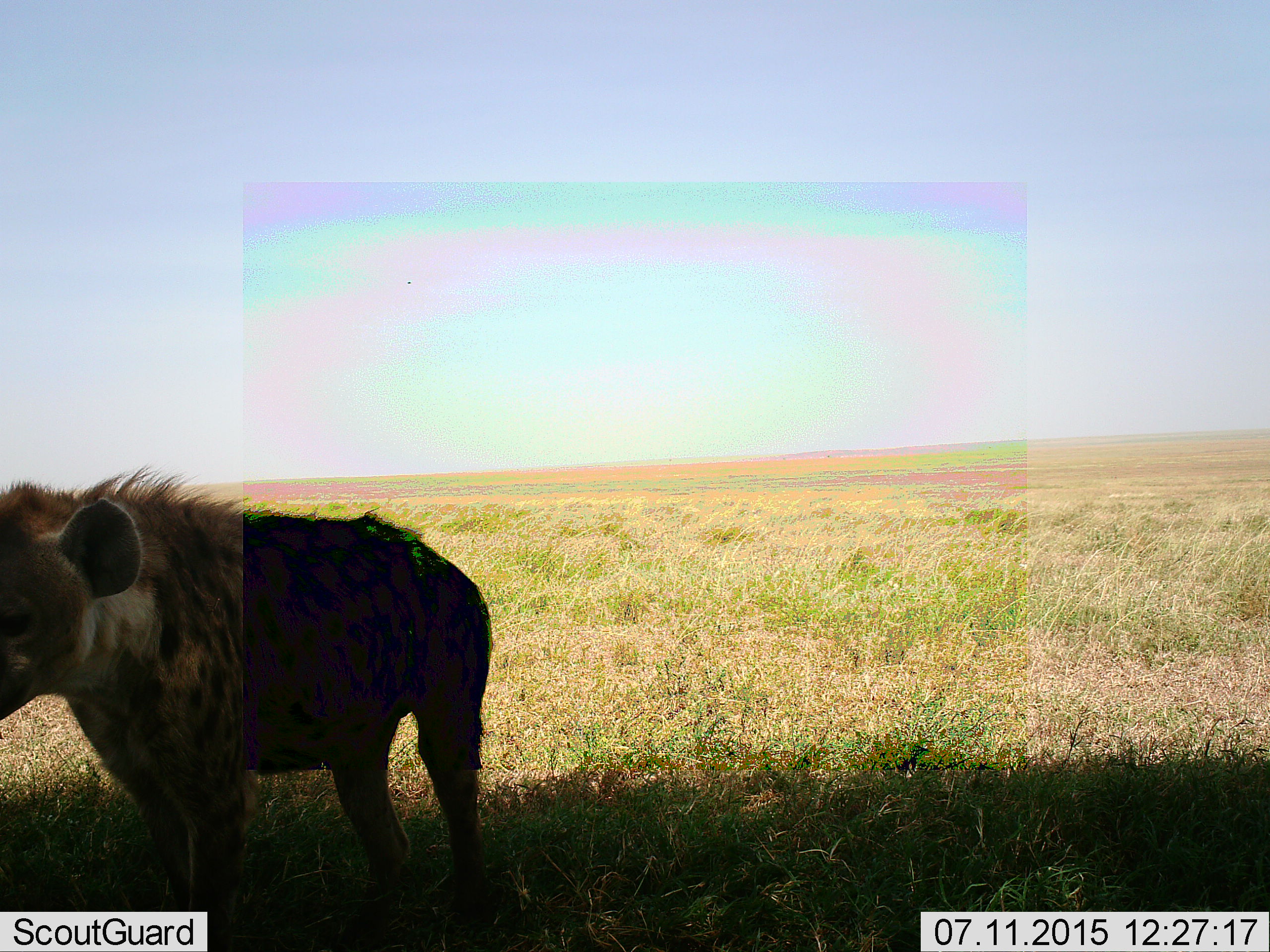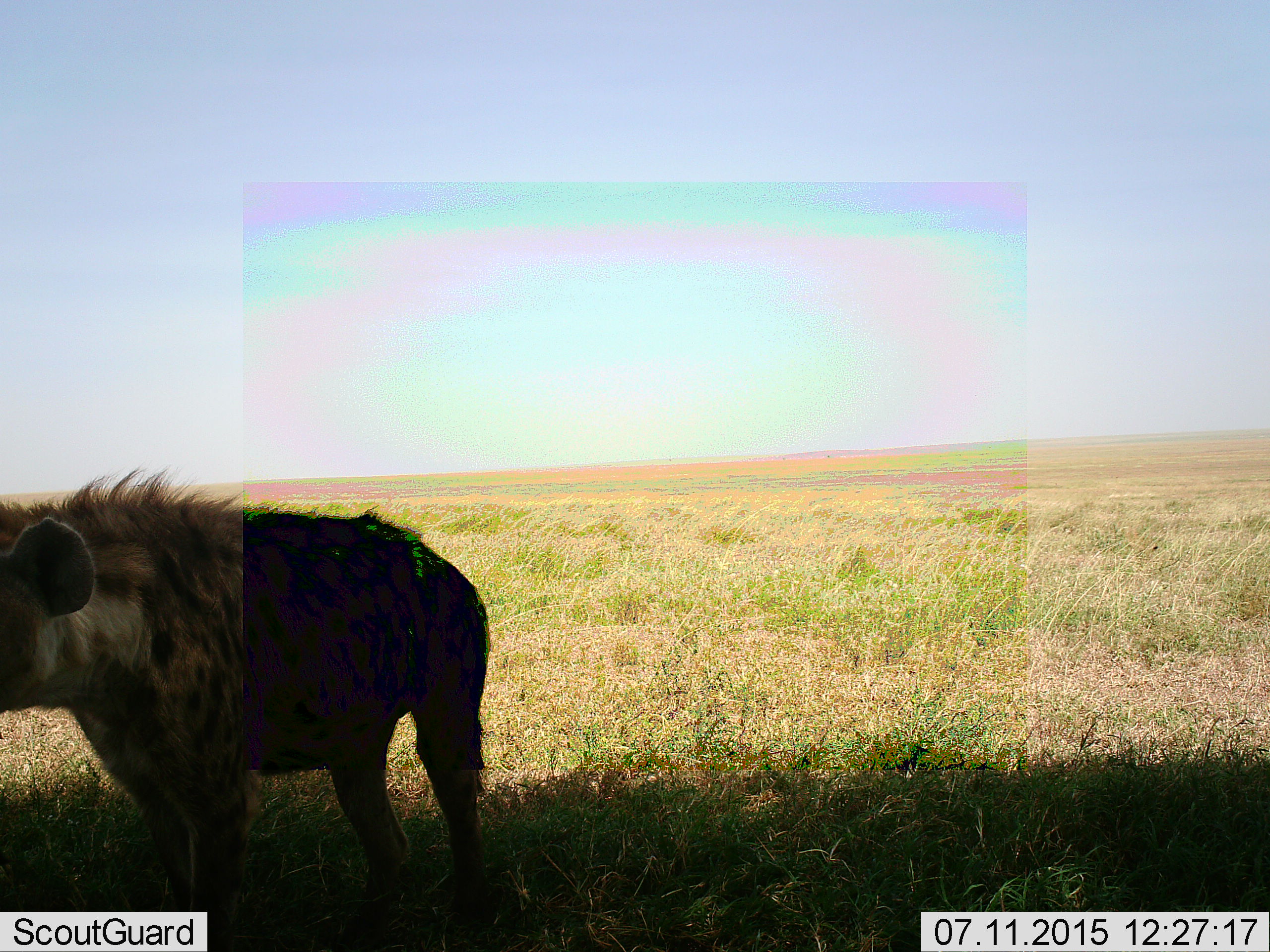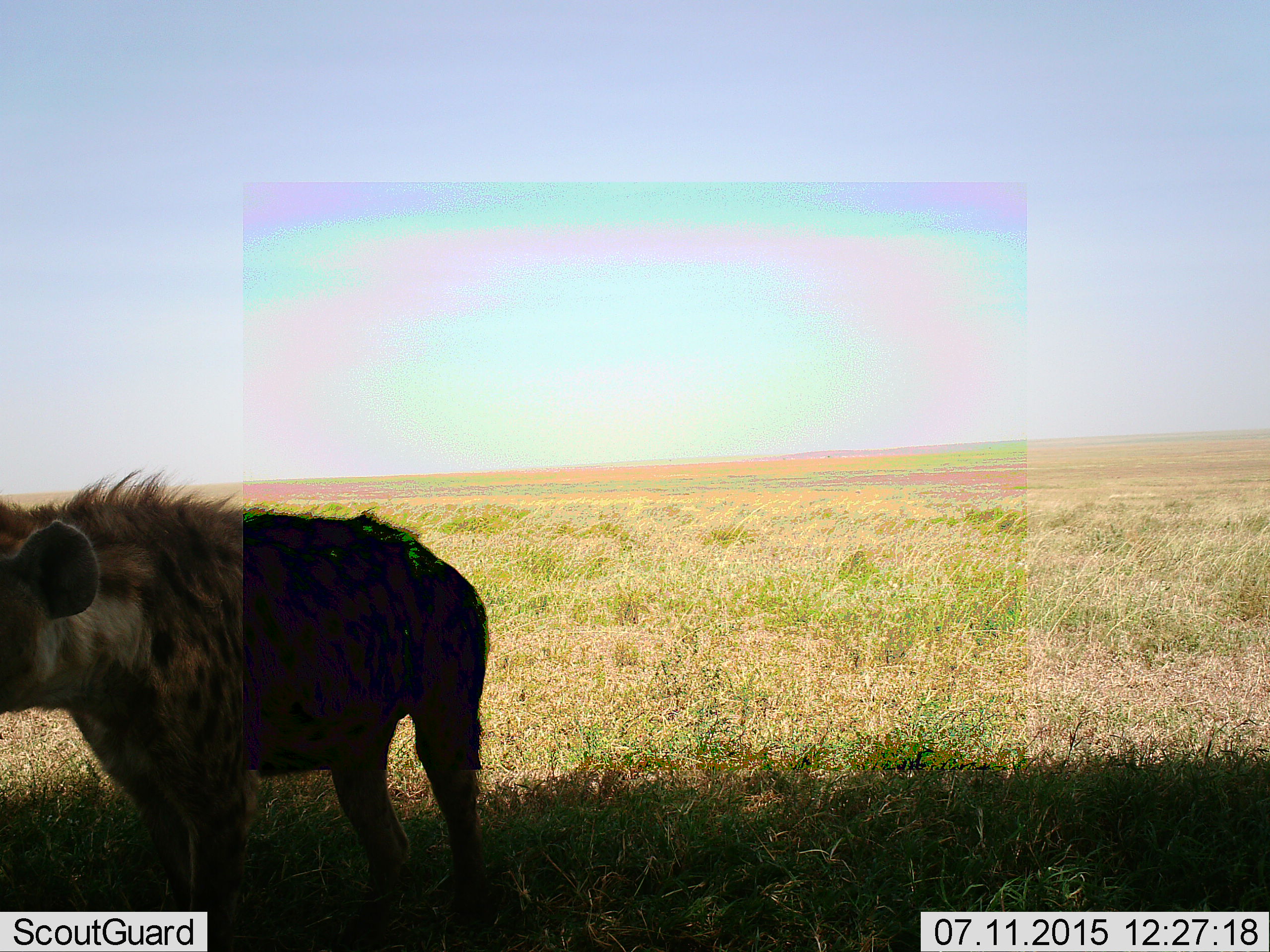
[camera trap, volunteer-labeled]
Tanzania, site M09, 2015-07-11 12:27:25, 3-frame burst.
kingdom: Animalia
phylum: Chordata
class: Mammalia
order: Carnivora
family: Hyaenidae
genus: Crocuta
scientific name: Crocuta crocuta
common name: spotted hyena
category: hyenaspotted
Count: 1.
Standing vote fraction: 100%.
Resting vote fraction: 17%.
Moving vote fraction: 0%.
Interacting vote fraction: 0%.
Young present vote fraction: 0%.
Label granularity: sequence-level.